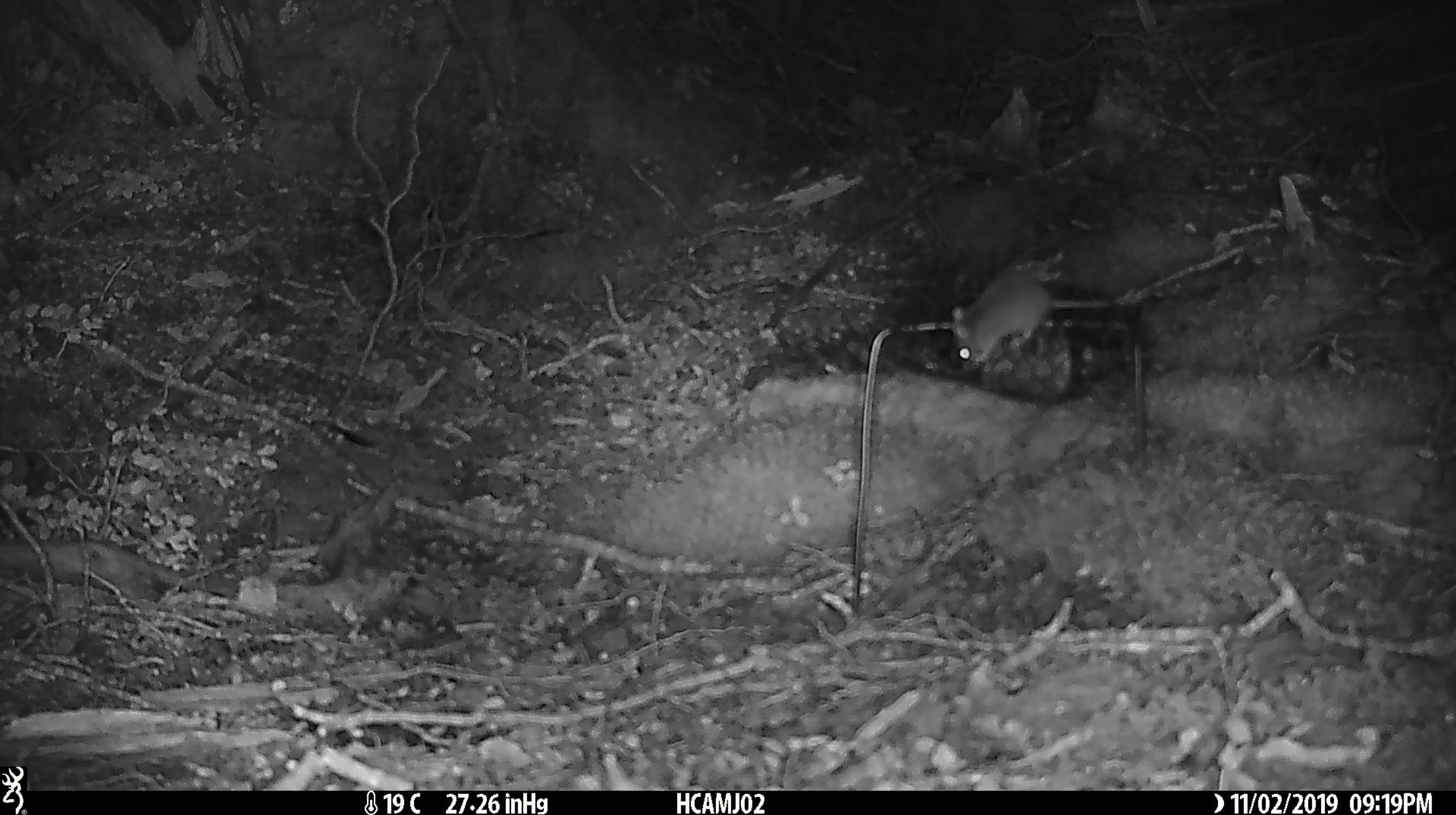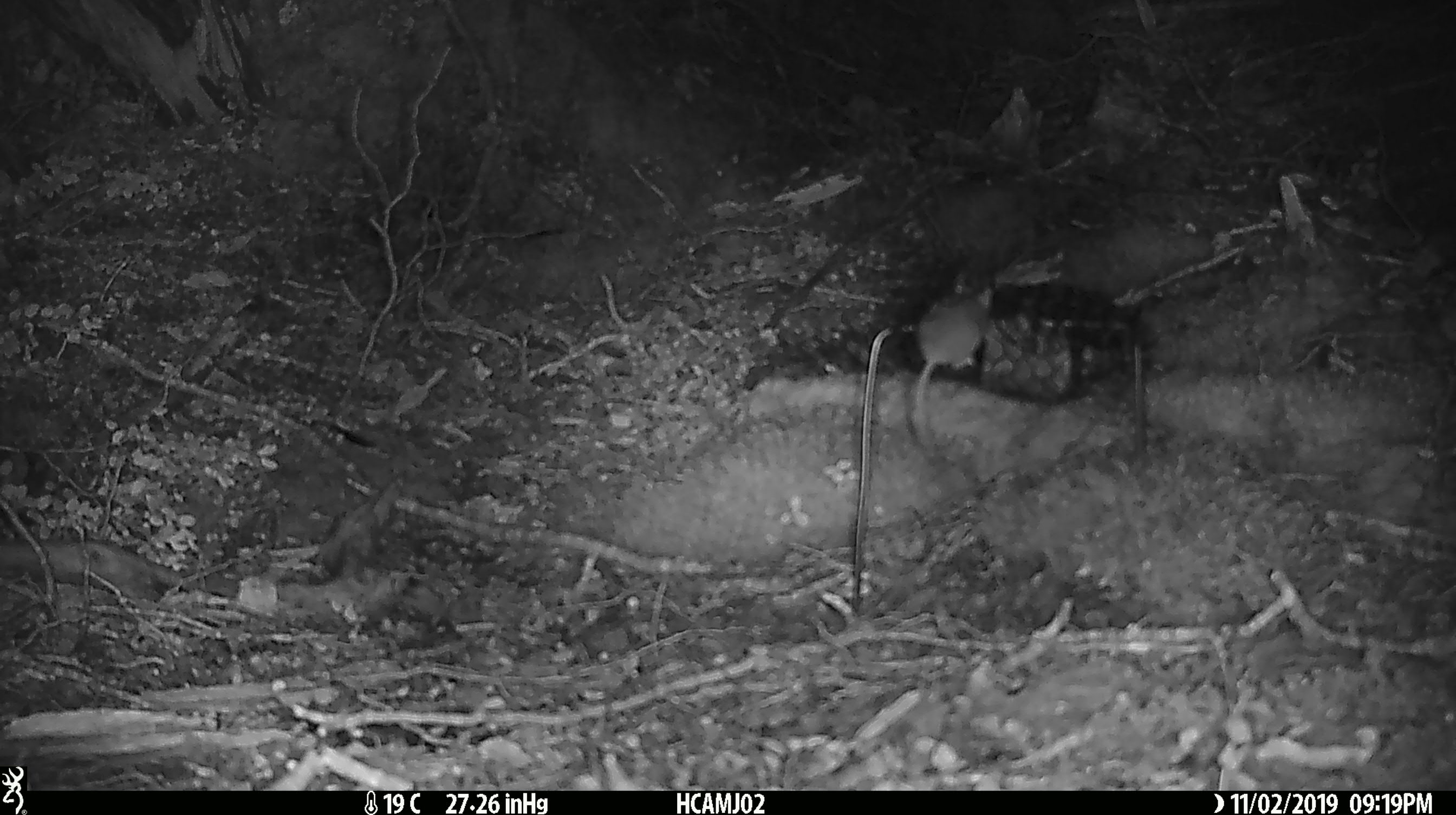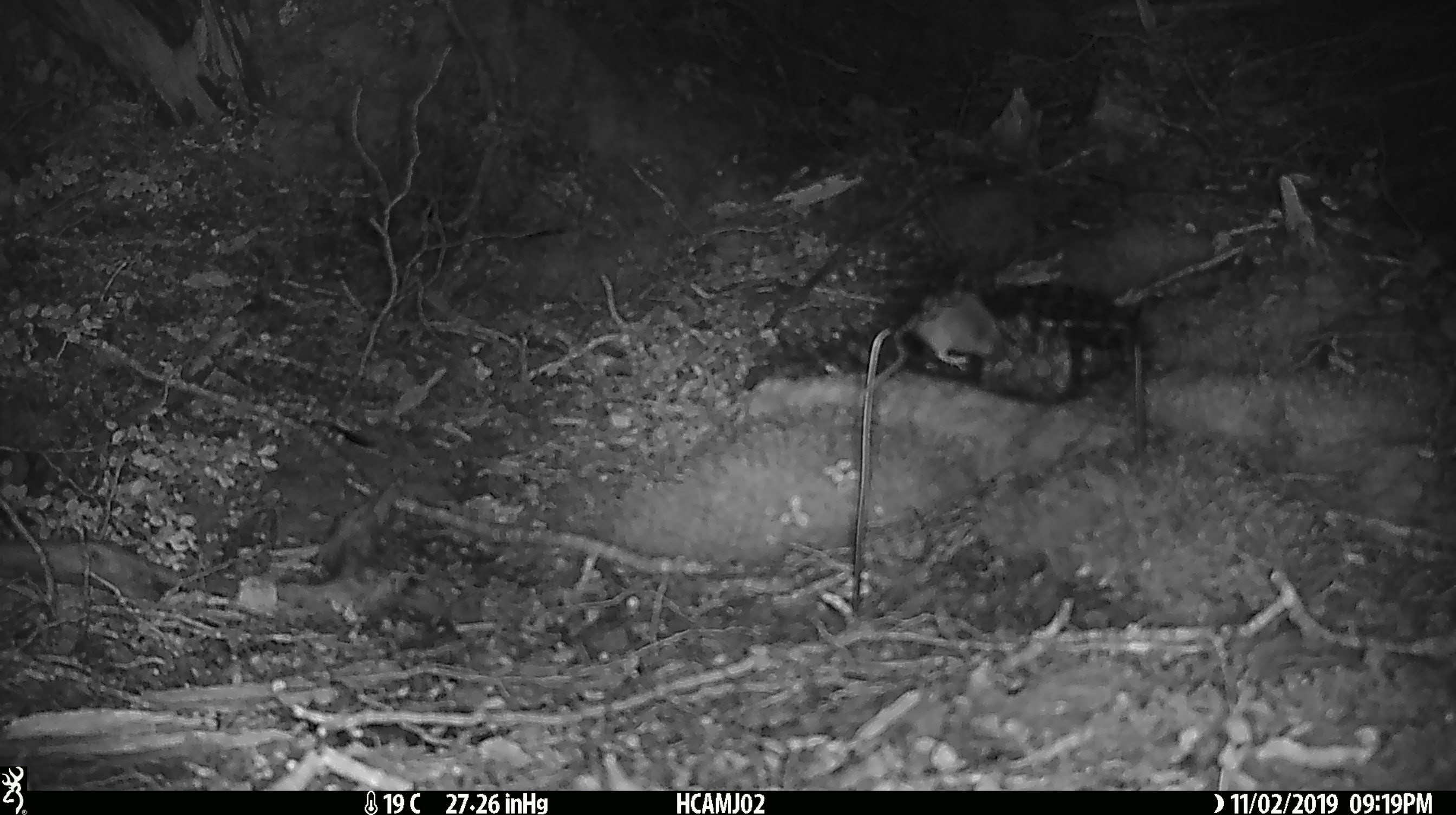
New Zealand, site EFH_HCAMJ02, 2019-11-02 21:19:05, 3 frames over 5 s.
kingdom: Animalia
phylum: Chordata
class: Mammalia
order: Rodentia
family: Muridae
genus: Mus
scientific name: Mus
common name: mouse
Mouse (Mus).